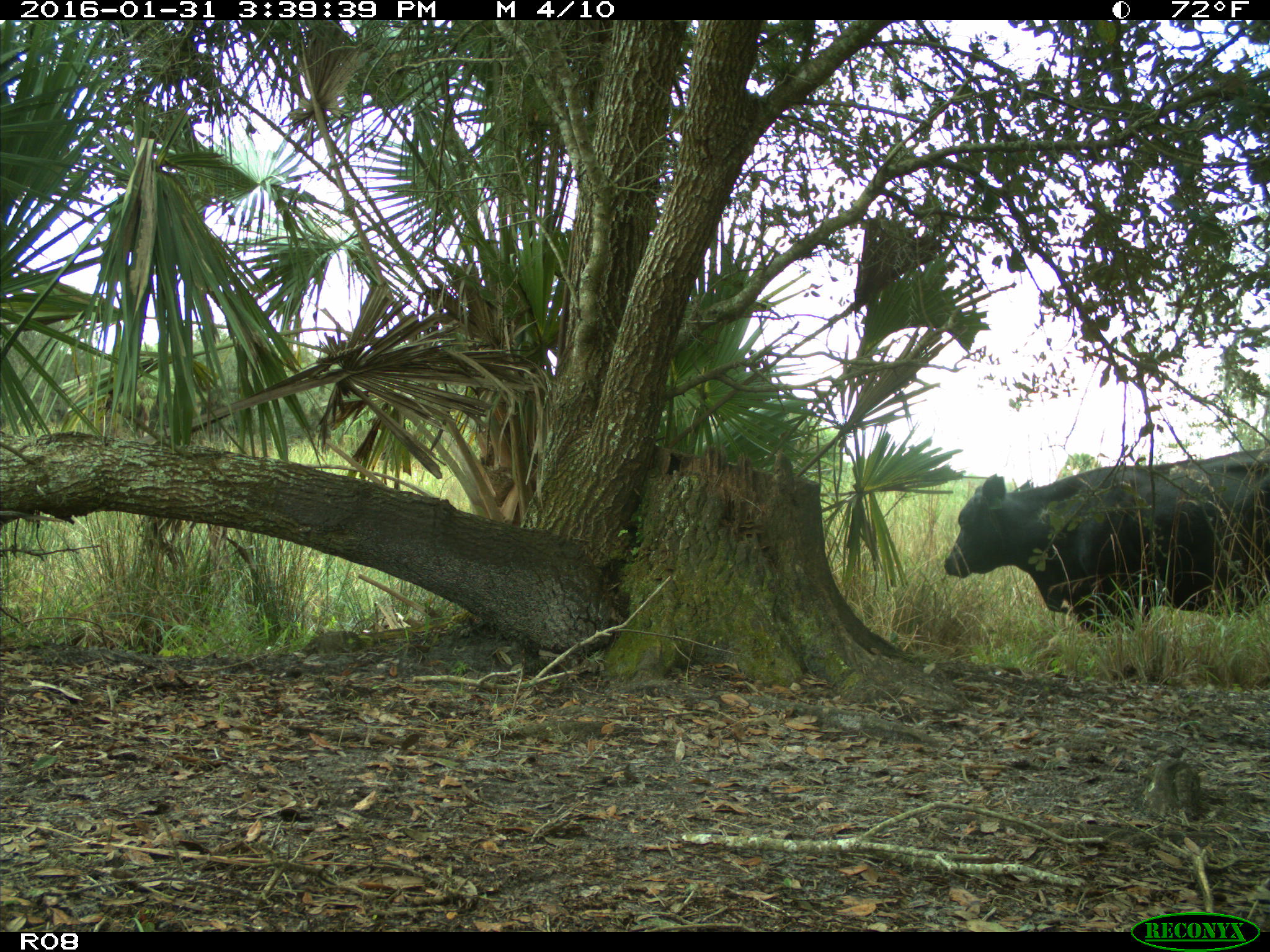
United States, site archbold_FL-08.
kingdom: Animalia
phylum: Chordata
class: Mammalia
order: Artiodactyla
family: Bovidae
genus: Bos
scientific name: Bos taurus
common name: domestic cow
Bos taurus (domestic cow).